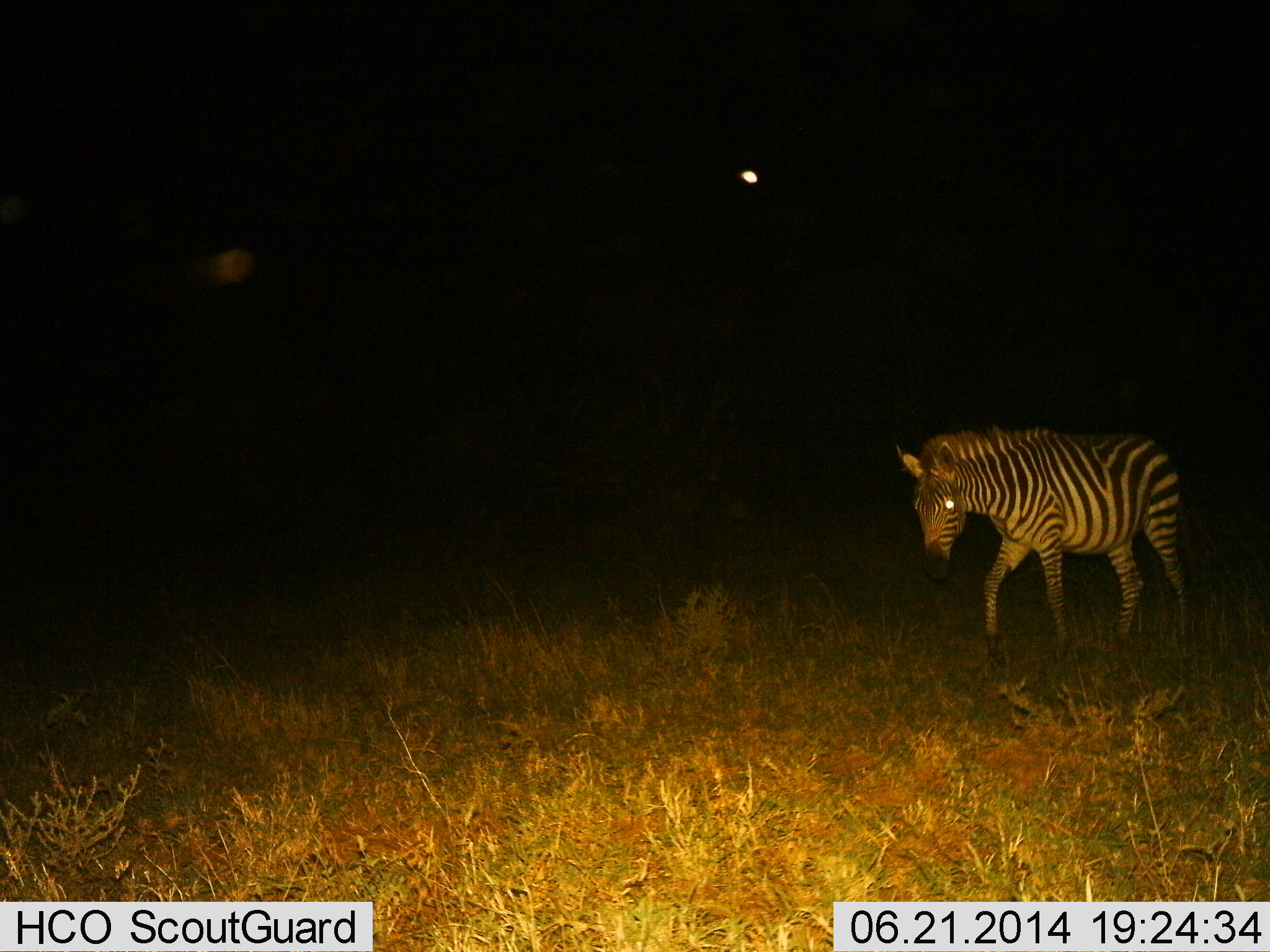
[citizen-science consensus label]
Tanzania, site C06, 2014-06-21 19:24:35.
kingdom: Animalia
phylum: Chordata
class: Mammalia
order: Perissodactyla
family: Equidae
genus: Equus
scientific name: Equus quagga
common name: plains zebra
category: zebra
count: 1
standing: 10%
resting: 0%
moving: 90%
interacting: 0%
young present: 0%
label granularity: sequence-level